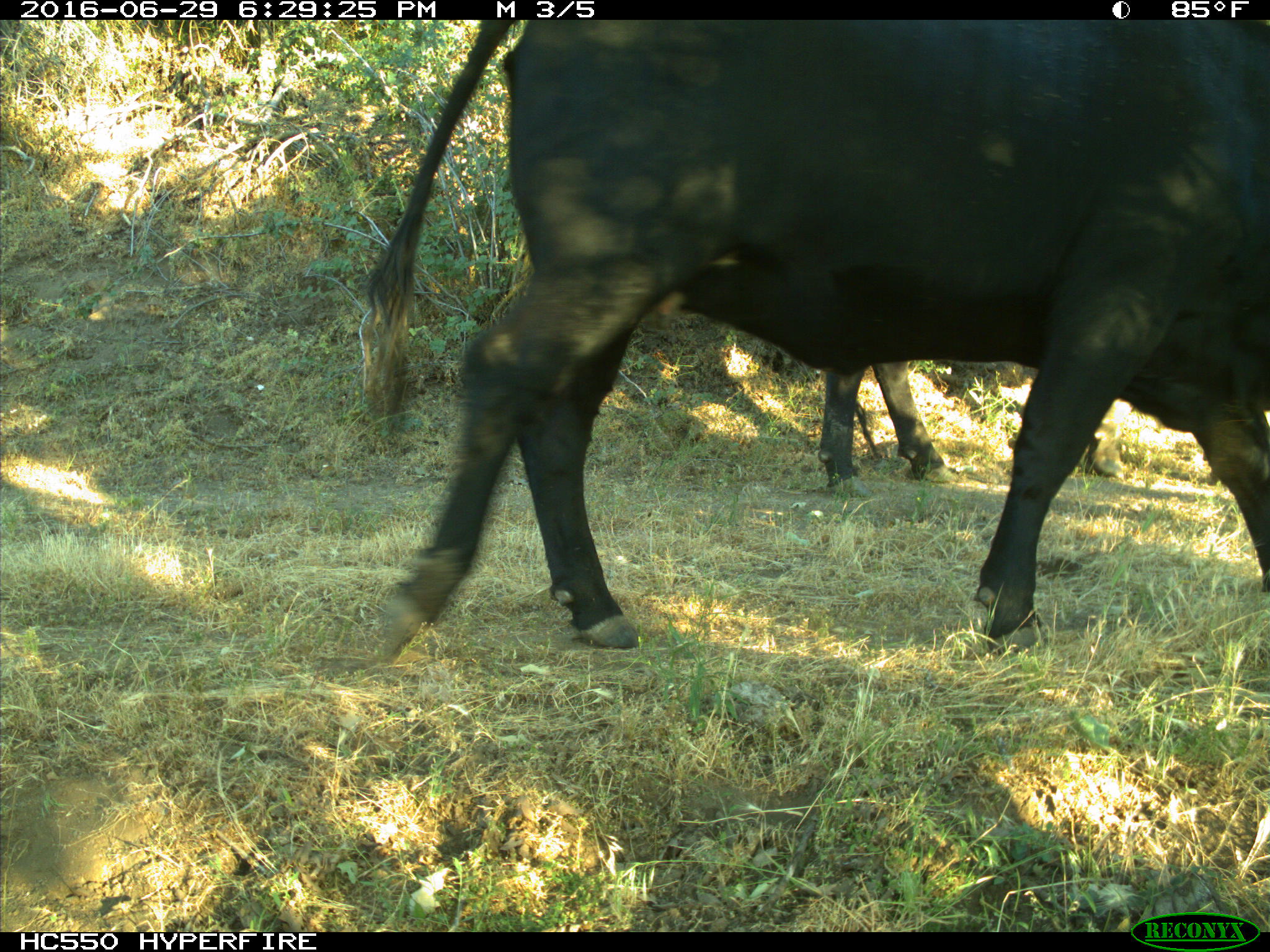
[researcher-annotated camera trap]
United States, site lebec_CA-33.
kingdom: Animalia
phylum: Chordata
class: Mammalia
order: Artiodactyla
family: Bovidae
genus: Bos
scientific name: Bos taurus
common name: domestic cow